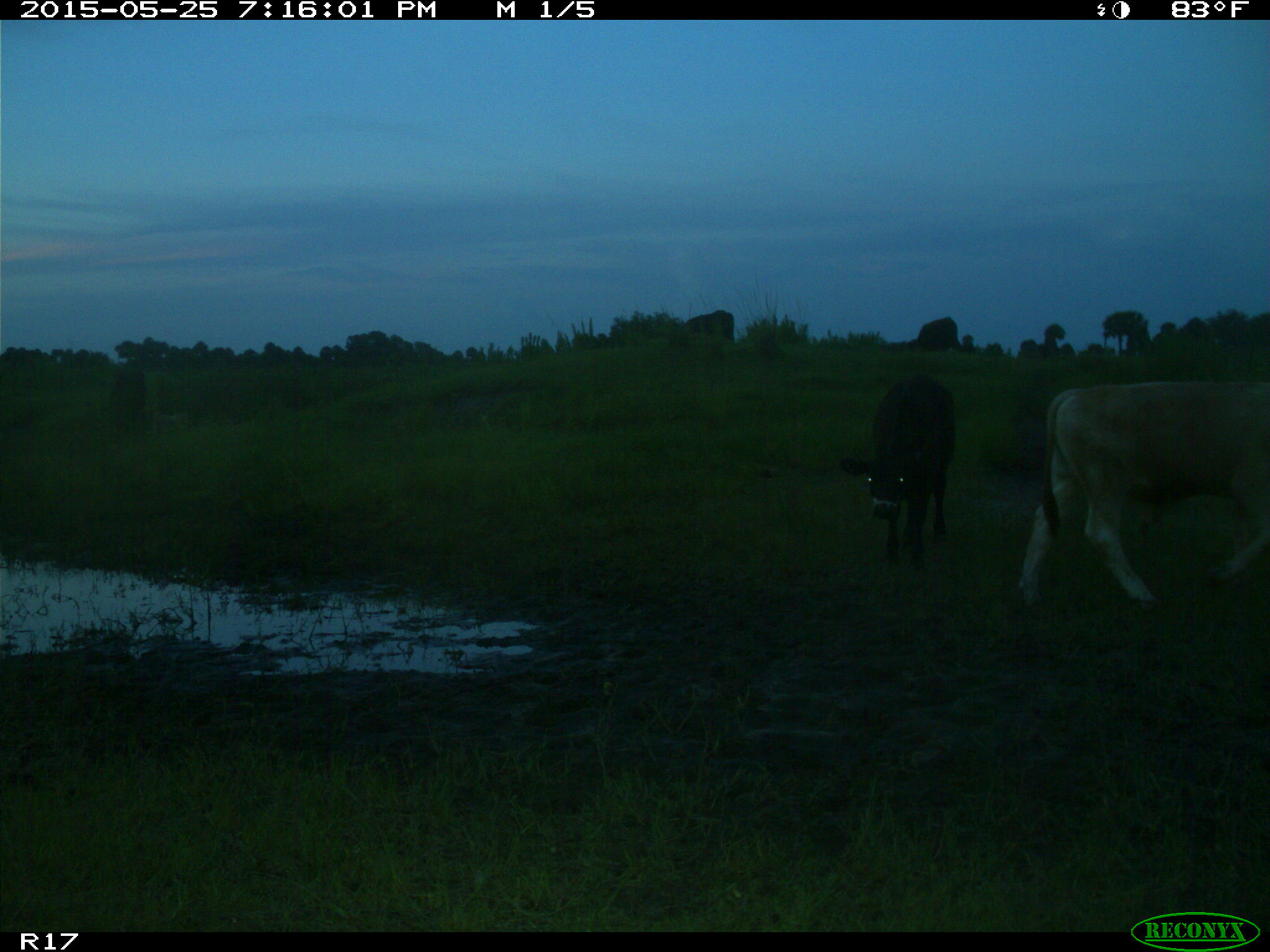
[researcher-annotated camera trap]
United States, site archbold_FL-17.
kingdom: Animalia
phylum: Chordata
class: Mammalia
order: Artiodactyla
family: Bovidae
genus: Bos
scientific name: Bos taurus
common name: domestic cow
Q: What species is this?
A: Bos taurus (domestic cow).